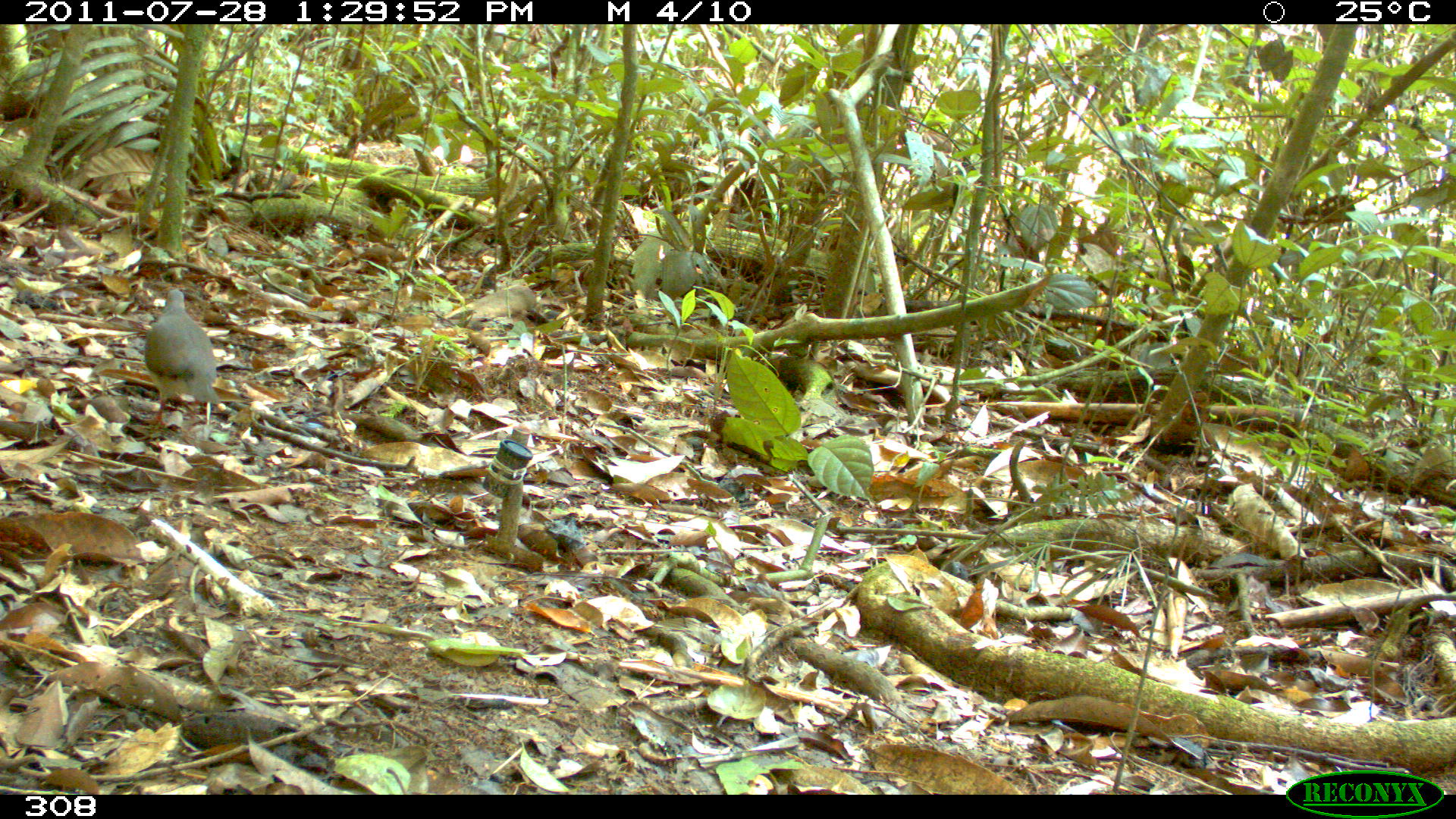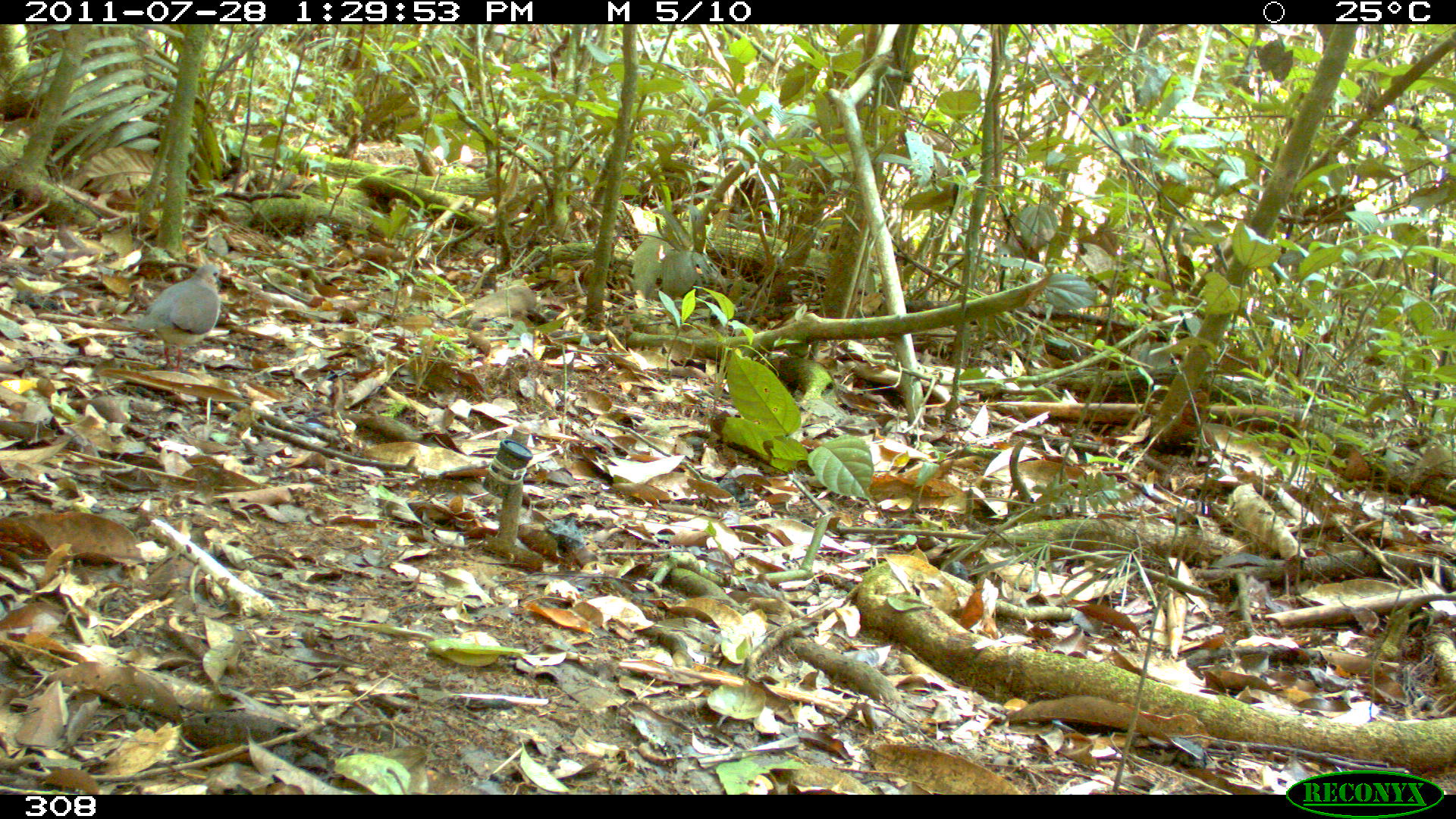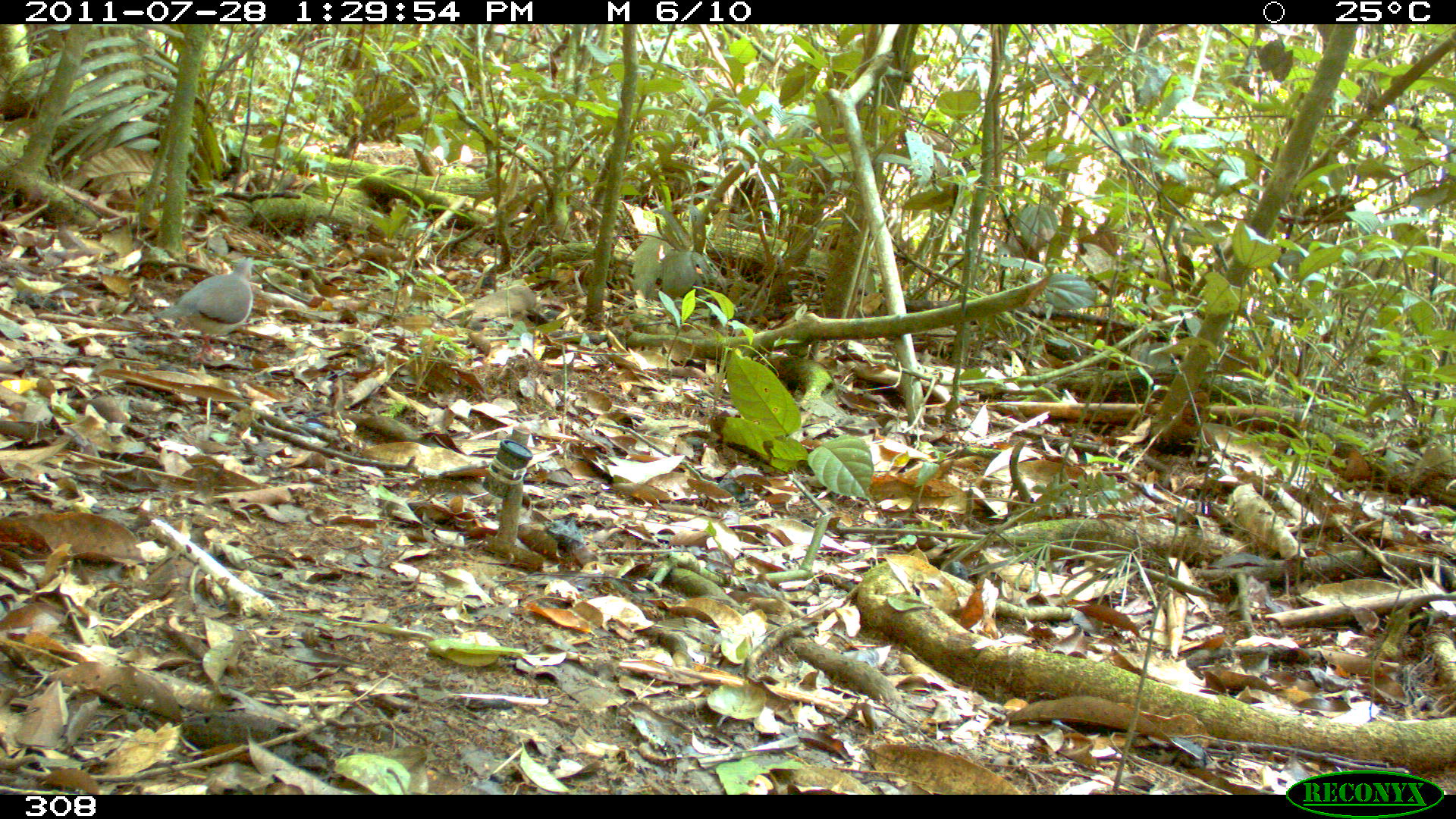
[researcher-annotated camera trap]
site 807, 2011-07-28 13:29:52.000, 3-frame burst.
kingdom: Animalia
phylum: Chordata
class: Aves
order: Columbiformes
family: Columbidae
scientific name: Columbidae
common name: dove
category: paloma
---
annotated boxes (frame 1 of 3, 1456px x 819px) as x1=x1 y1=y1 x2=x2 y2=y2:
paloma: x1=141 y1=286 x2=222 y2=431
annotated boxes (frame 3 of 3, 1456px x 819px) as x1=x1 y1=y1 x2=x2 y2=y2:
paloma: x1=151 y1=256 x2=254 y2=360